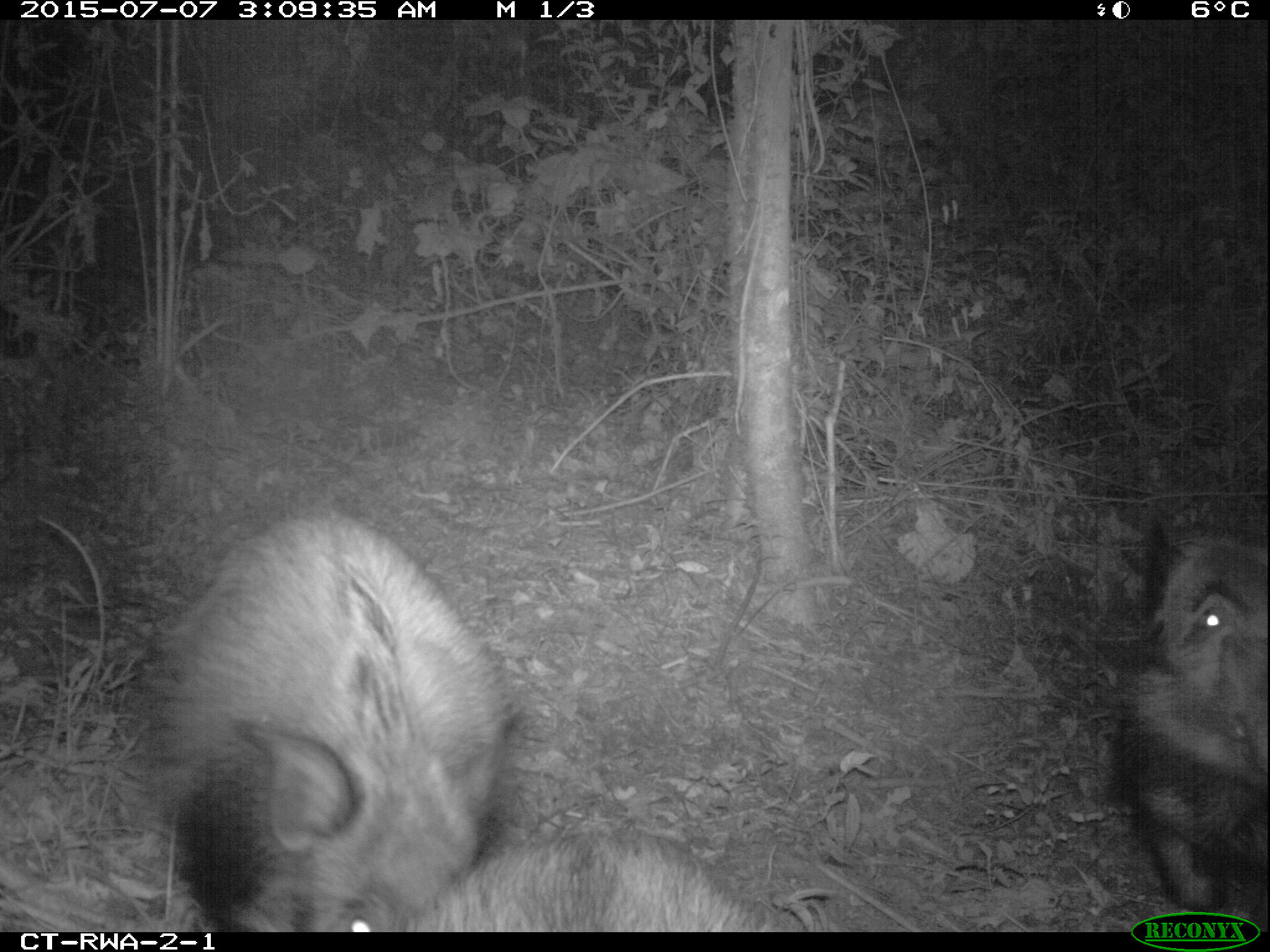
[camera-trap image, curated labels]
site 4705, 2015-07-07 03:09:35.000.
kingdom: Animalia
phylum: Chordata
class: Mammalia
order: Artiodactyla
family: Suidae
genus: Potamochoerus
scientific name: Potamochoerus larvatus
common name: bushpig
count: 3